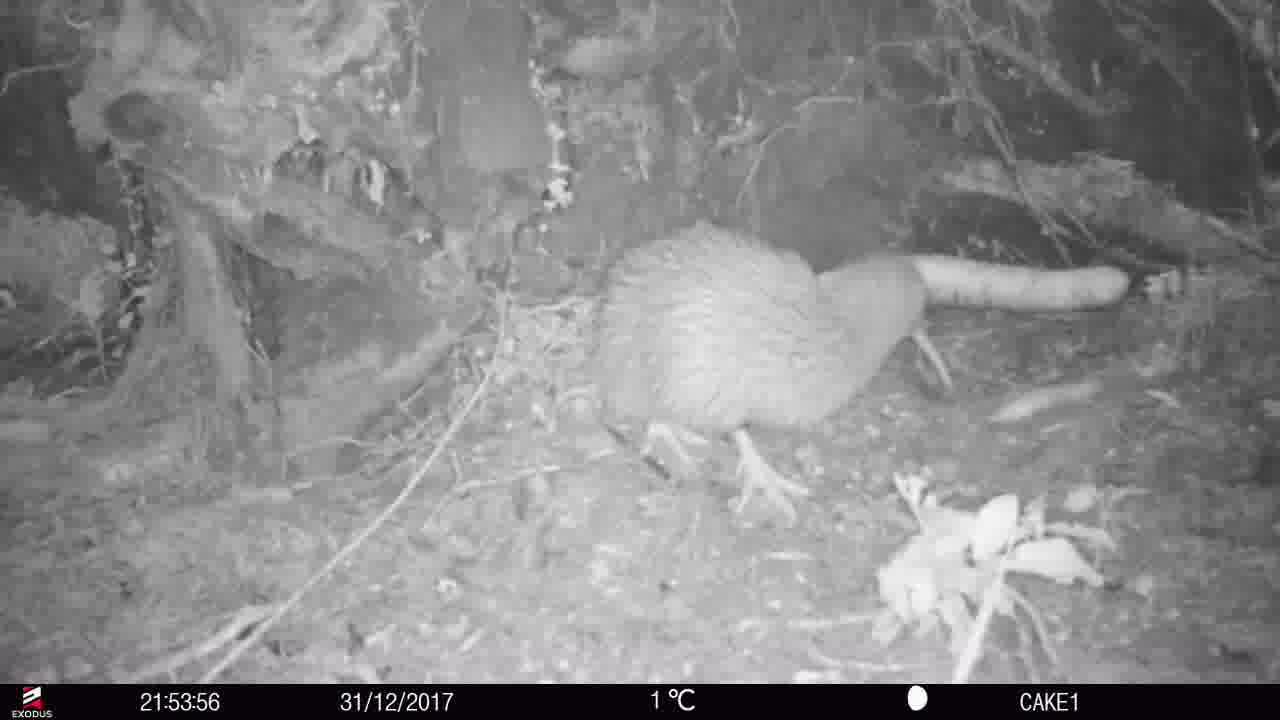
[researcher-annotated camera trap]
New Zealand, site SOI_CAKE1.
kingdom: Animalia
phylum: Chordata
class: Aves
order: Apterygiformes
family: Apterygidae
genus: Apteryx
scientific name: Apteryx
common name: kiwi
Kiwi (Apteryx).